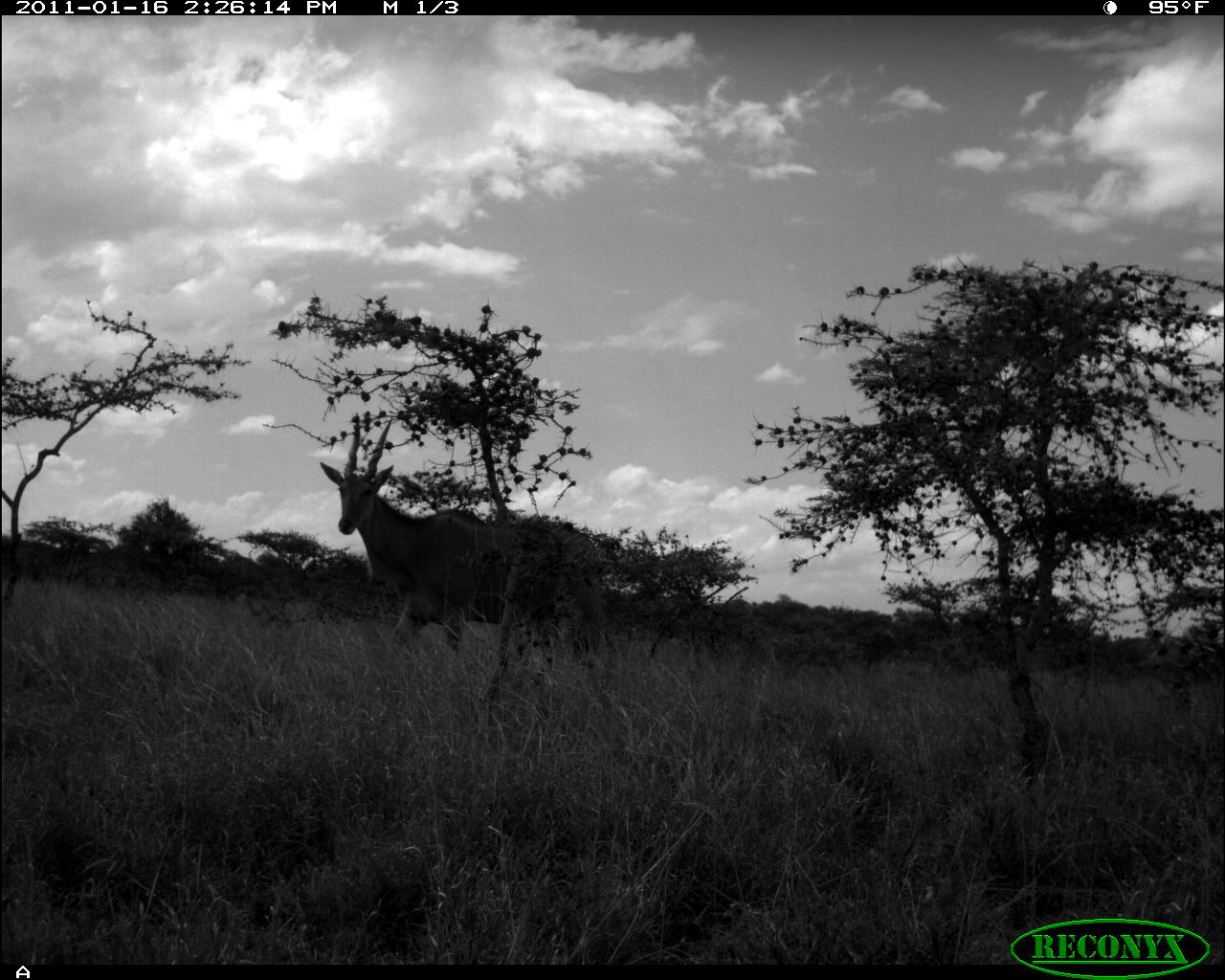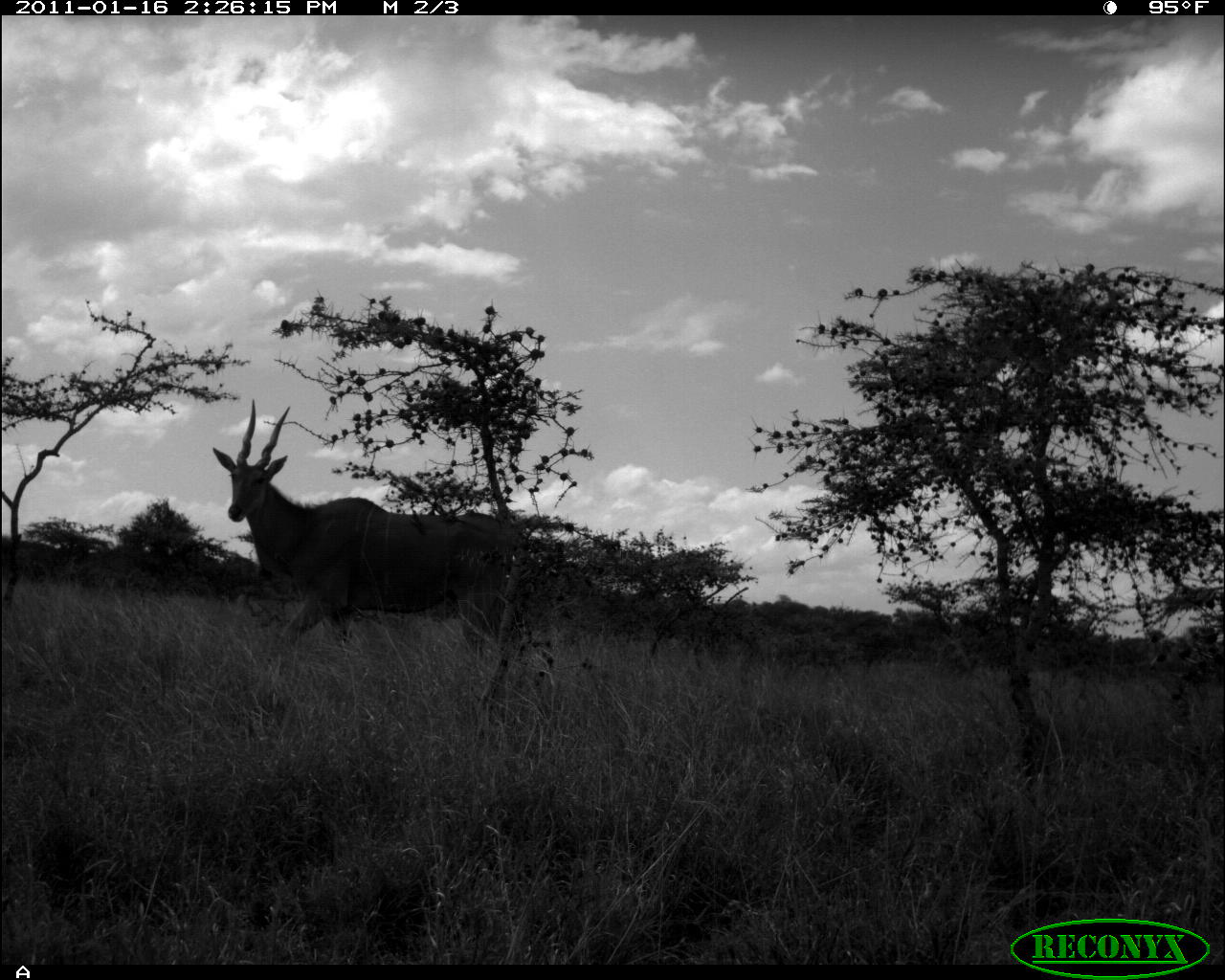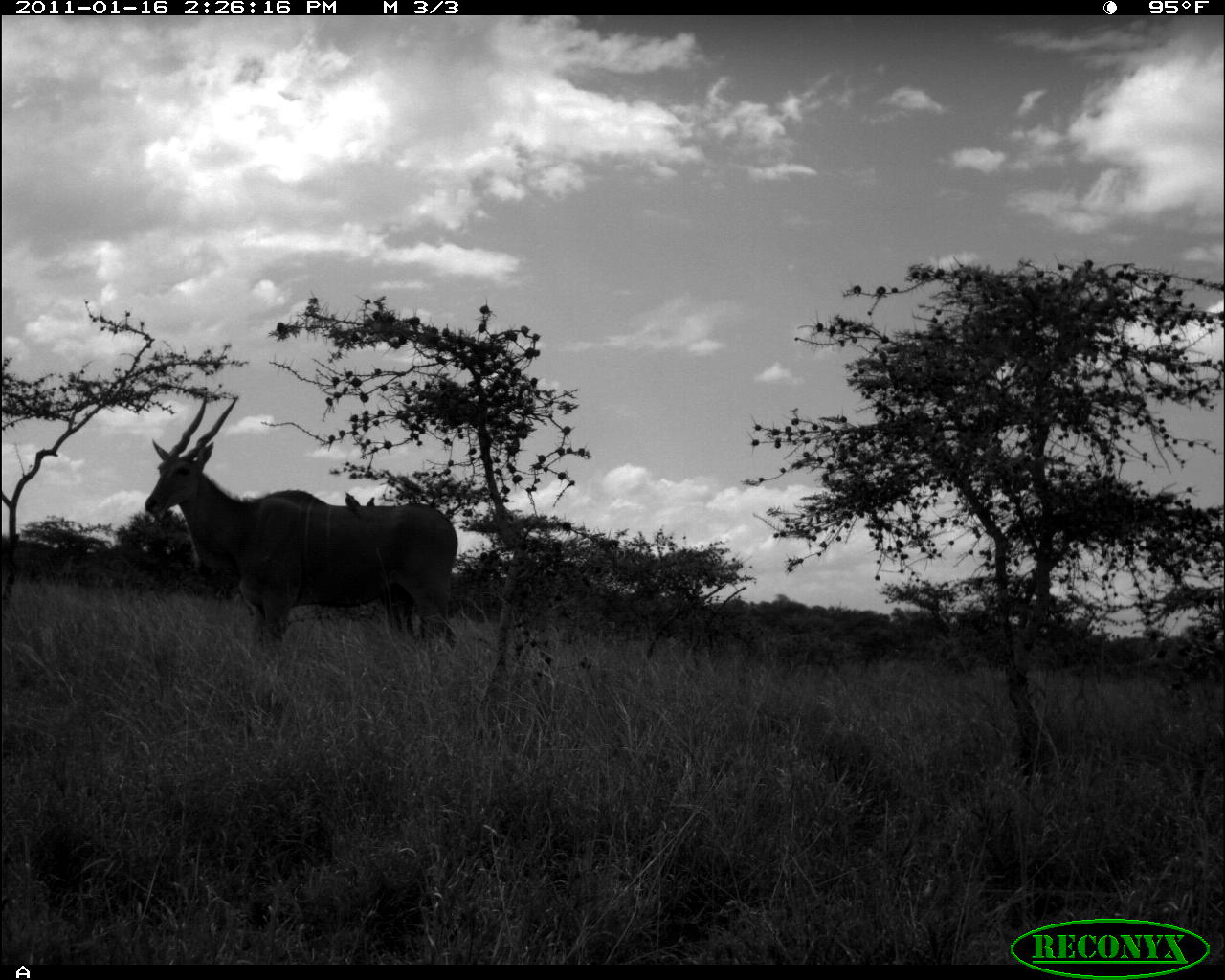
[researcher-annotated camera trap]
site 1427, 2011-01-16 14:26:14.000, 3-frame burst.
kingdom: Animalia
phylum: Chordata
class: Mammalia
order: Artiodactyla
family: Bovidae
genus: Madoqua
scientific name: Madoqua guentheri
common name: günther's dik-dik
Madoqua guentheri (günther's dik-dik), count 1.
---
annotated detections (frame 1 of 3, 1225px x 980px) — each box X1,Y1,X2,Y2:
madoqua guentheri: 317,410,606,662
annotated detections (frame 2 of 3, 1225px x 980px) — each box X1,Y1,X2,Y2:
madoqua guentheri: 210,398,521,659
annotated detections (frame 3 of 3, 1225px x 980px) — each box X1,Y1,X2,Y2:
madoqua guentheri: 143,390,458,650